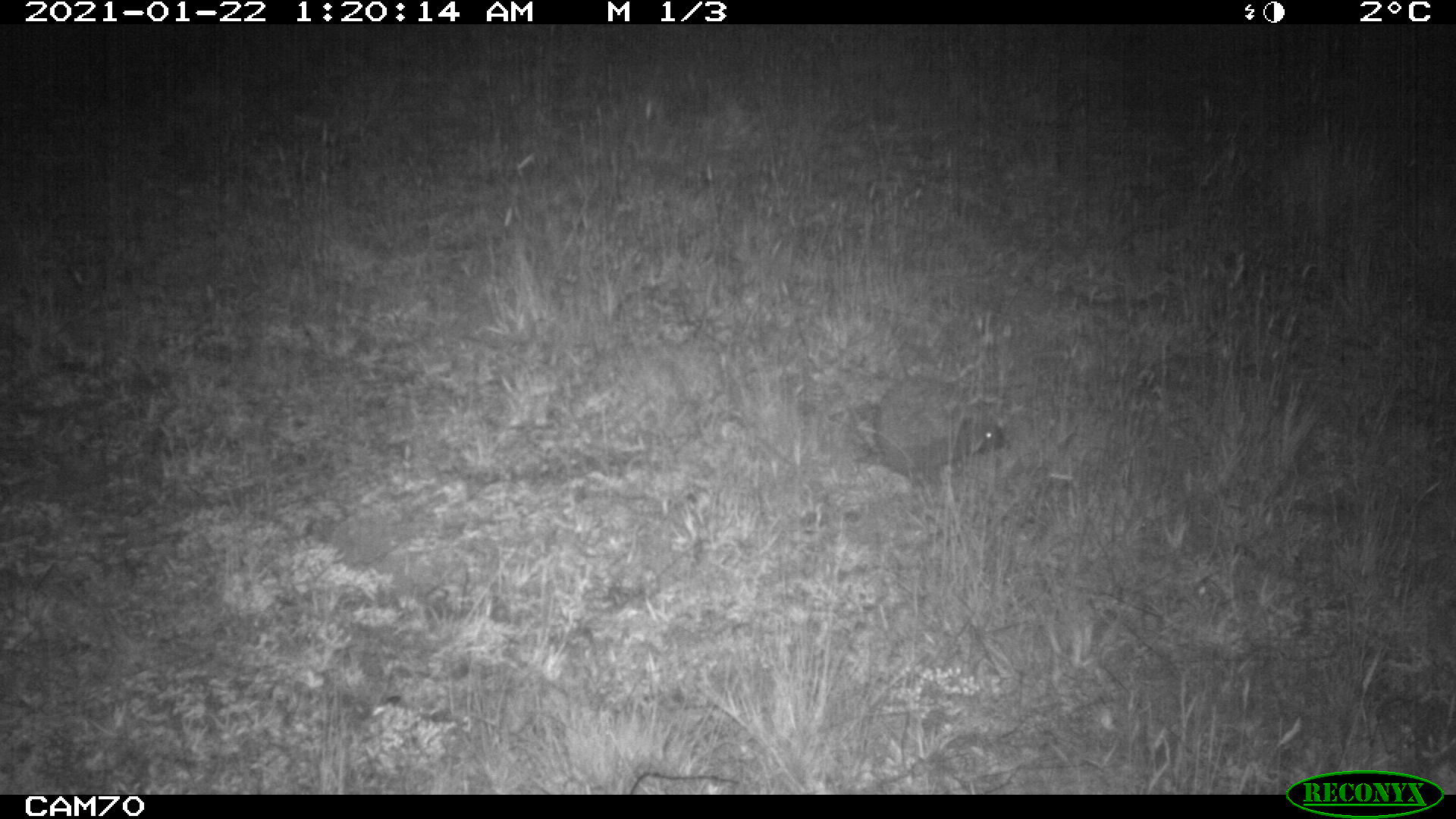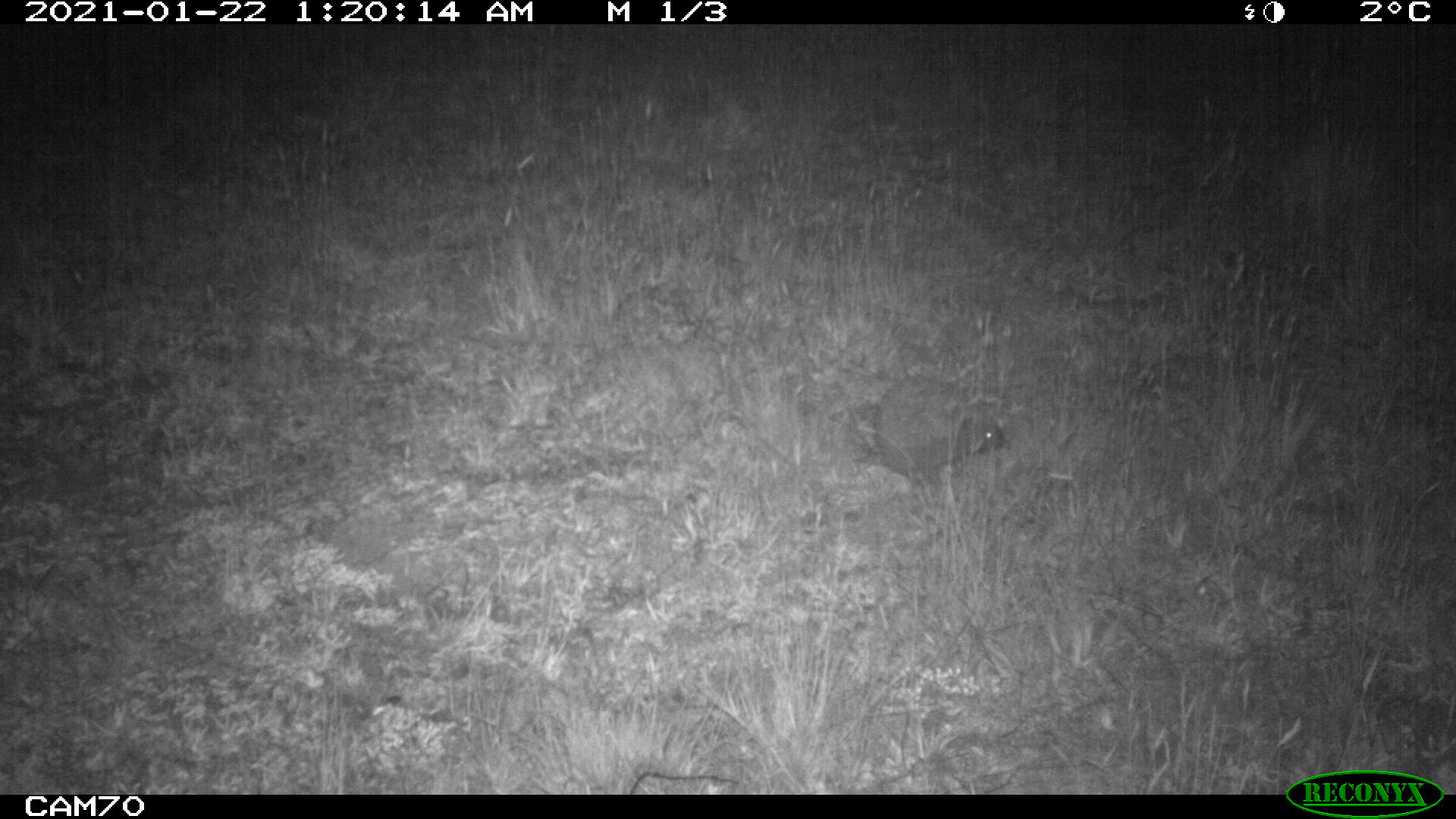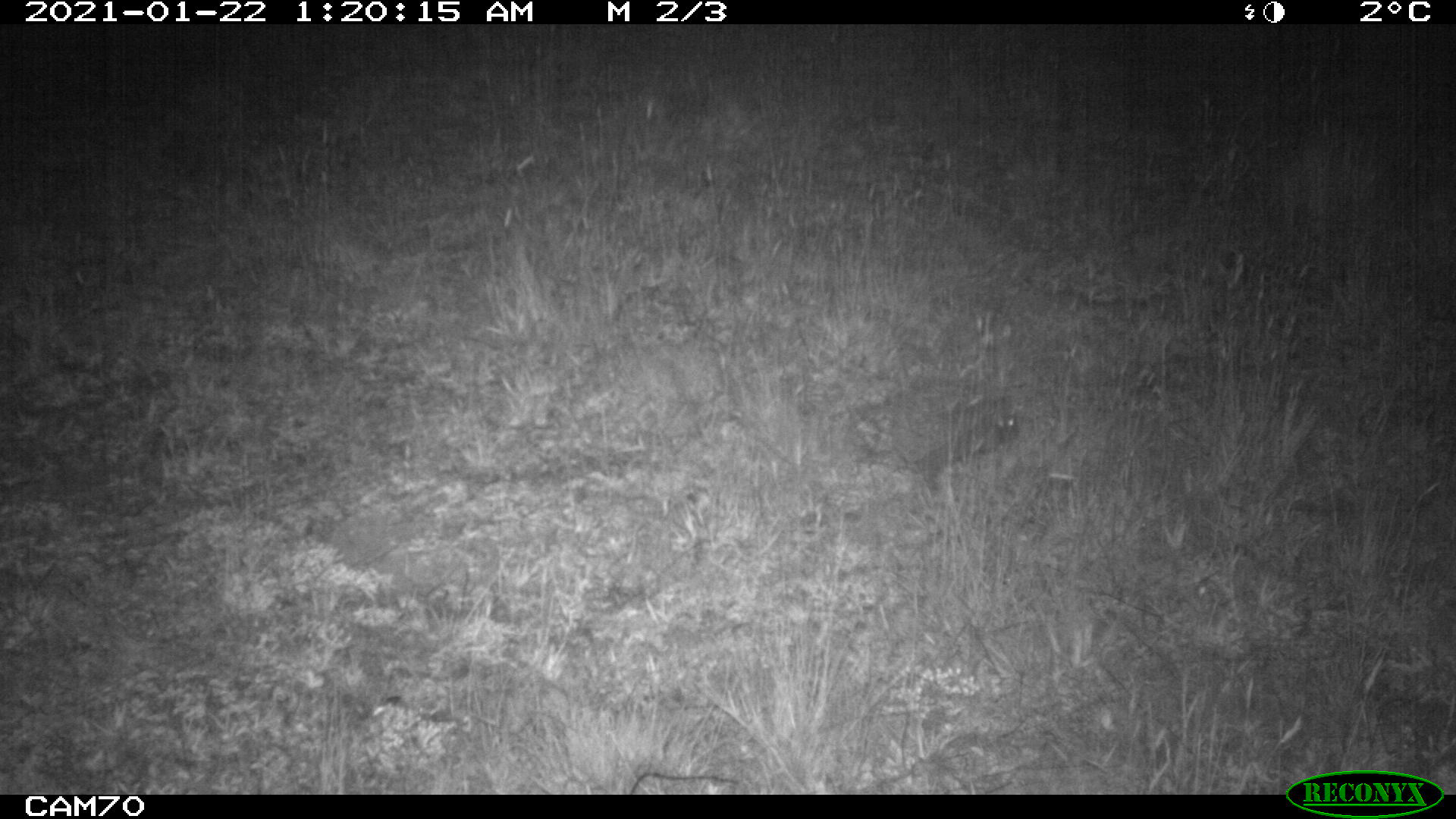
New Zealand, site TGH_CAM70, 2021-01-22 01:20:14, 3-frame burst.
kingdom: Animalia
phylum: Chordata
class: Mammalia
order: Eulipotyphla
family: Erinaceidae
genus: Erinaceus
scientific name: Erinaceus europaeus europaeus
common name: european hedgehog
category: hedgehog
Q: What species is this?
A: Hedgehog (european hedgehog) (Erinaceus europaeus europaeus).